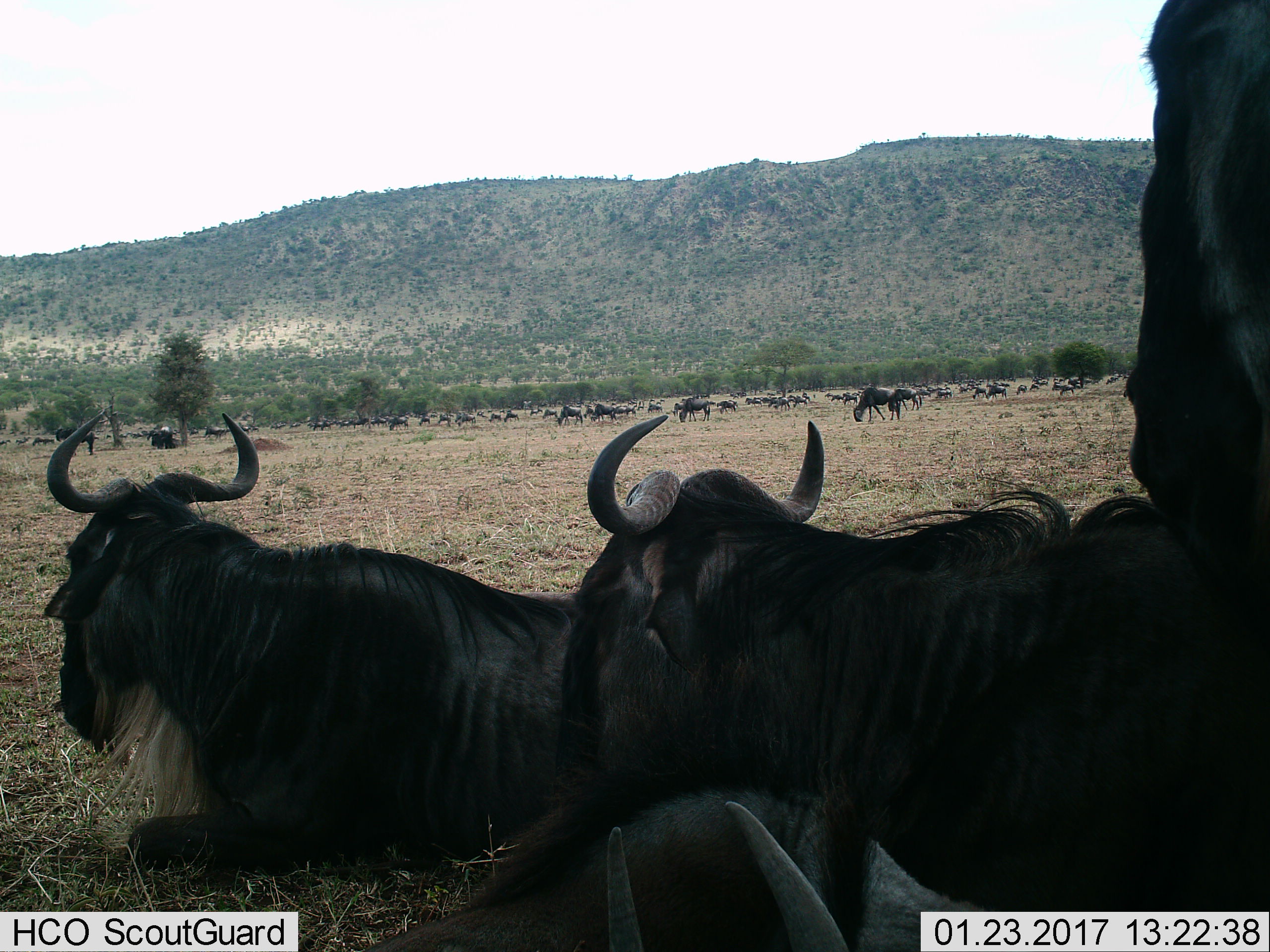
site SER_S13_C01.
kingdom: Animalia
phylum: Chordata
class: Mammalia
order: Artiodactyla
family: Bovidae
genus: Connochaetes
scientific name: Connochaetes taurinus taurinus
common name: blue wildebeest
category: wildebeestblue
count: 51+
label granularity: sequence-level